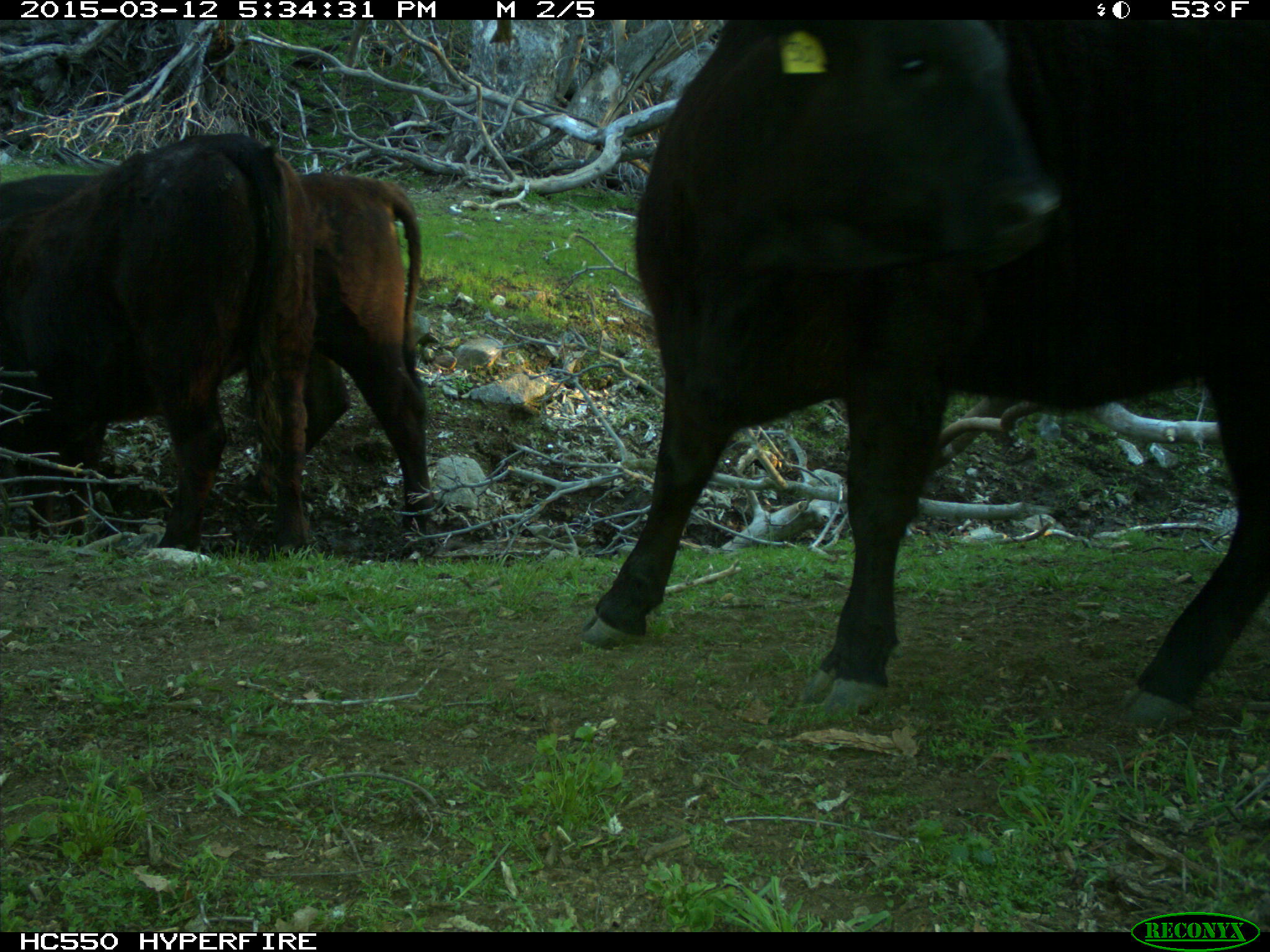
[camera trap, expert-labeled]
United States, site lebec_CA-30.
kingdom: Animalia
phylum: Chordata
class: Mammalia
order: Artiodactyla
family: Bovidae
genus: Bos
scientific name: Bos taurus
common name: domestic cow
Bos taurus (domestic cow).